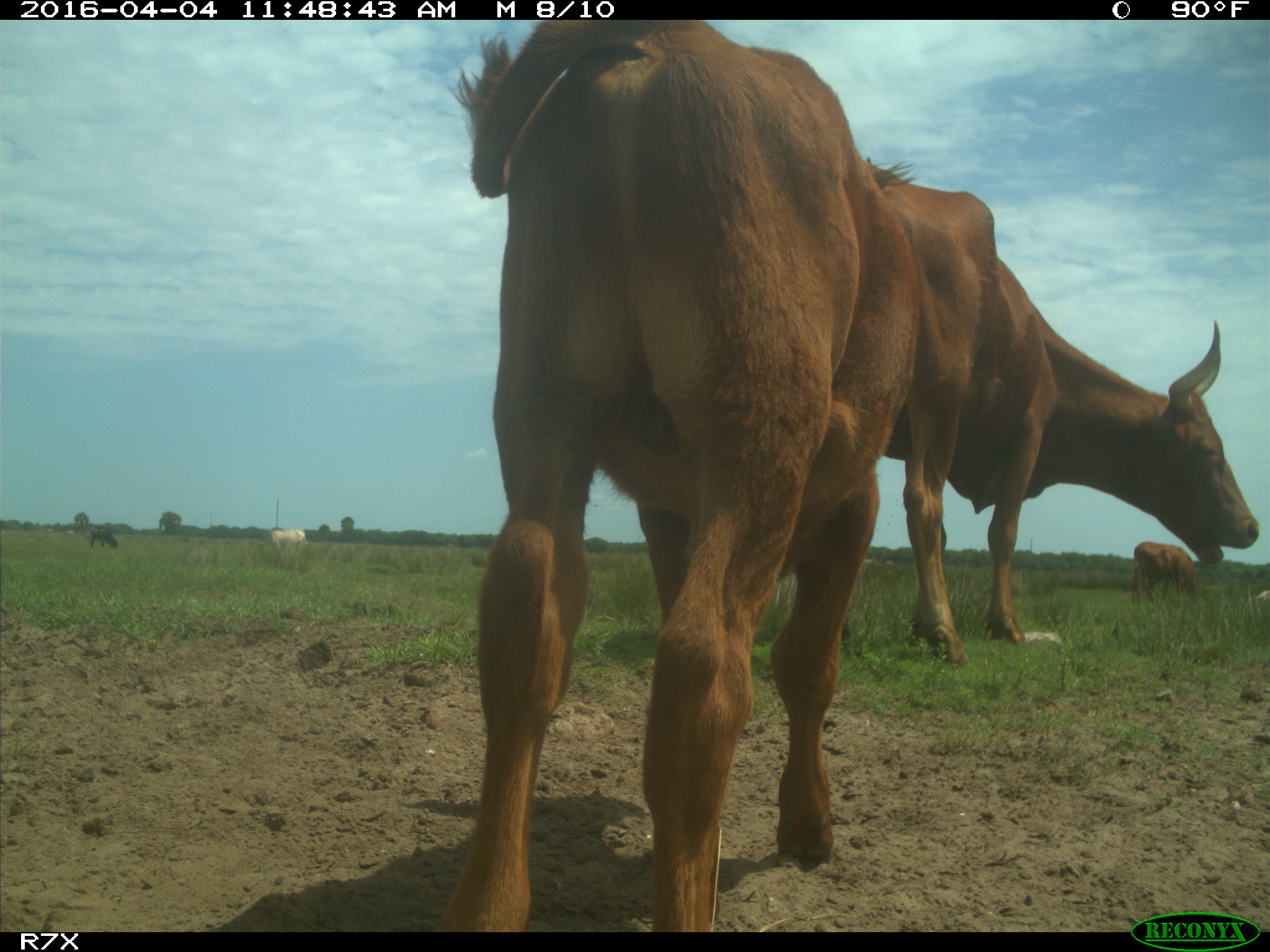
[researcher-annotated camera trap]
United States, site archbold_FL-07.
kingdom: Animalia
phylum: Chordata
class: Mammalia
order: Artiodactyla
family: Bovidae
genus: Bos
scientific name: Bos taurus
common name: domestic cow